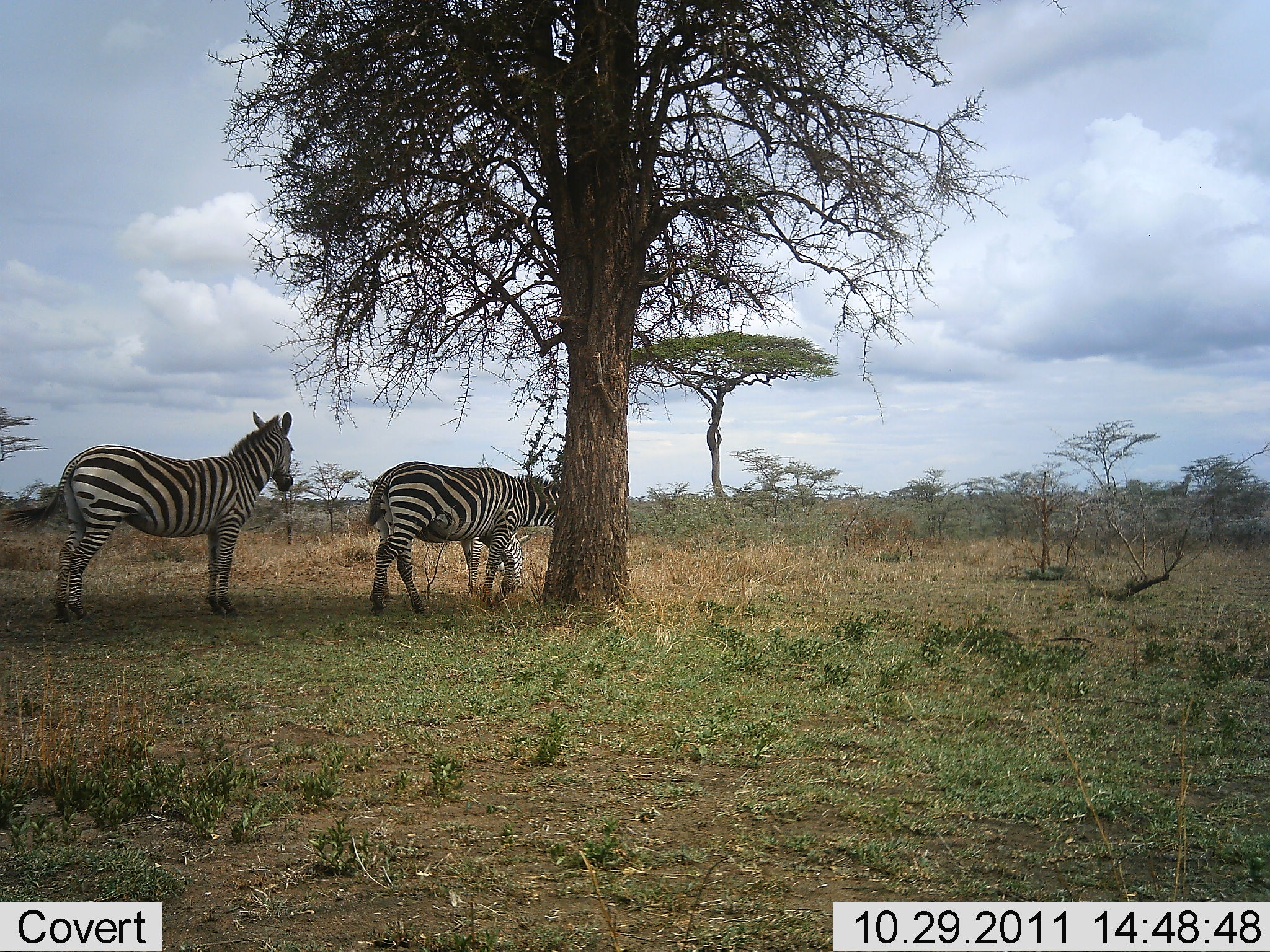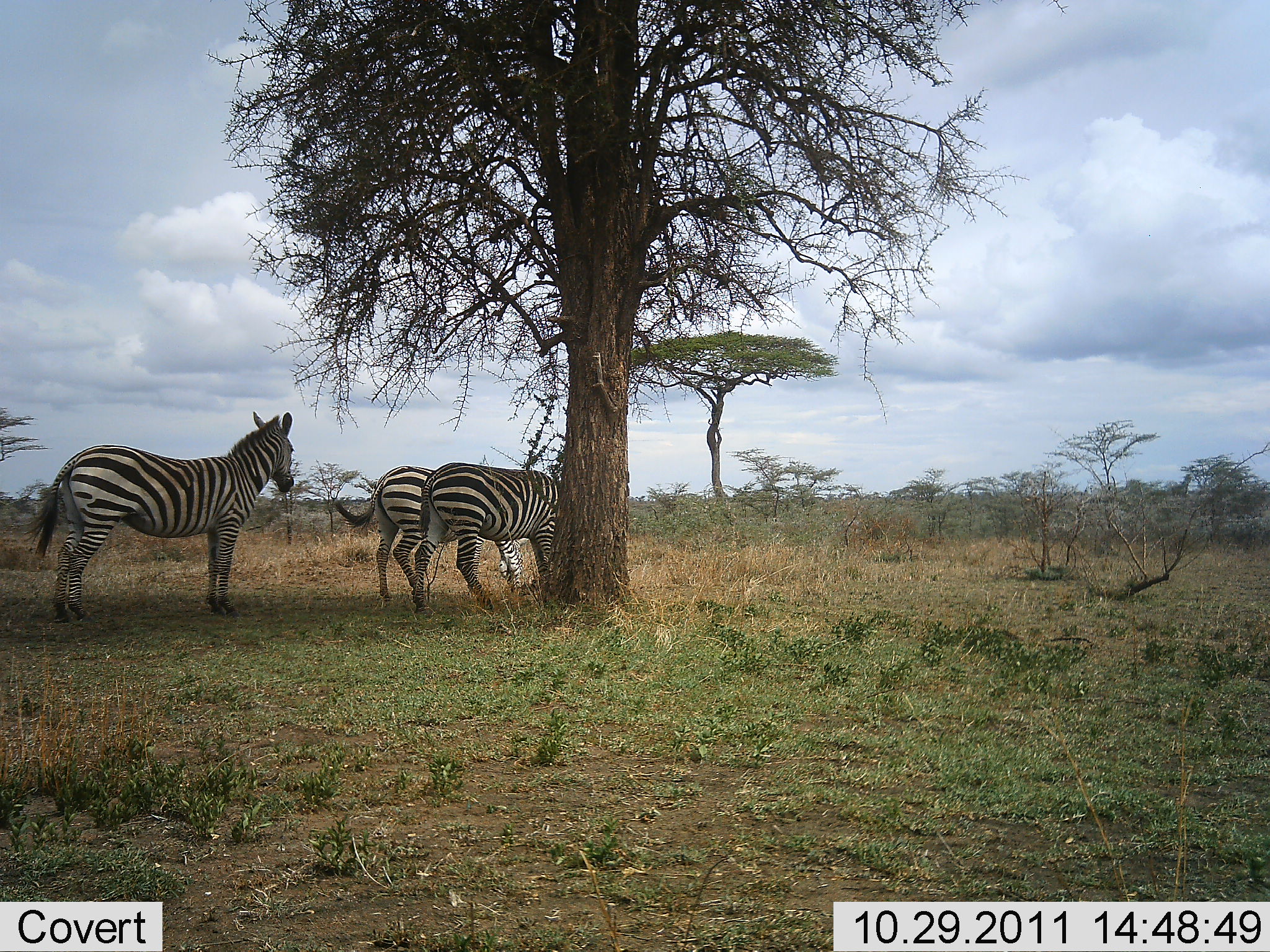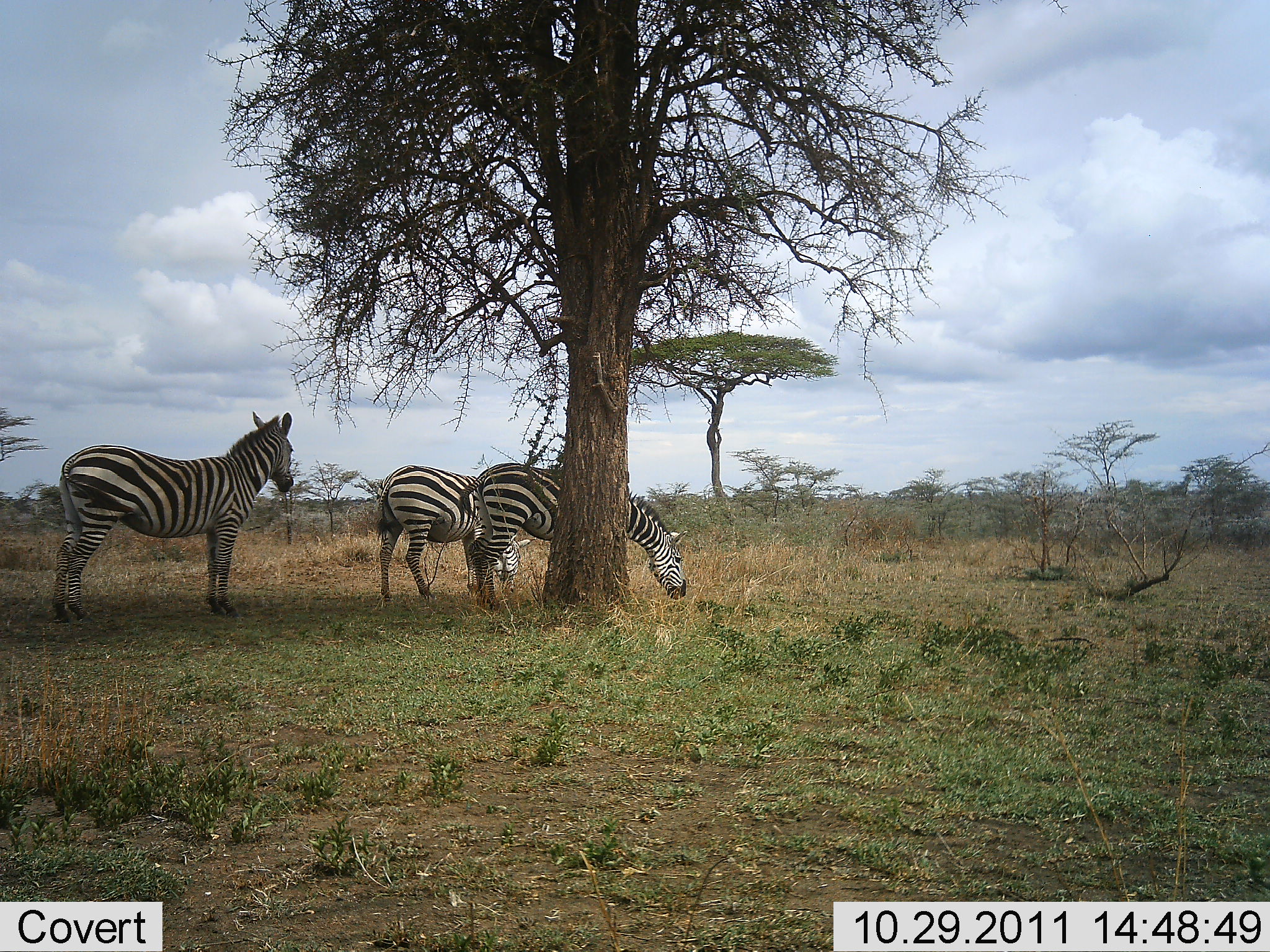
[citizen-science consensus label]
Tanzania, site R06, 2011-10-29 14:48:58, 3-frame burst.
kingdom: Animalia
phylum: Chordata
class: Mammalia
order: Perissodactyla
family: Equidae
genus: Equus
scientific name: Equus quagga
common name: plains zebra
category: zebra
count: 3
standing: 83%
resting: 8%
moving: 0%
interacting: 0%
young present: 0%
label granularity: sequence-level